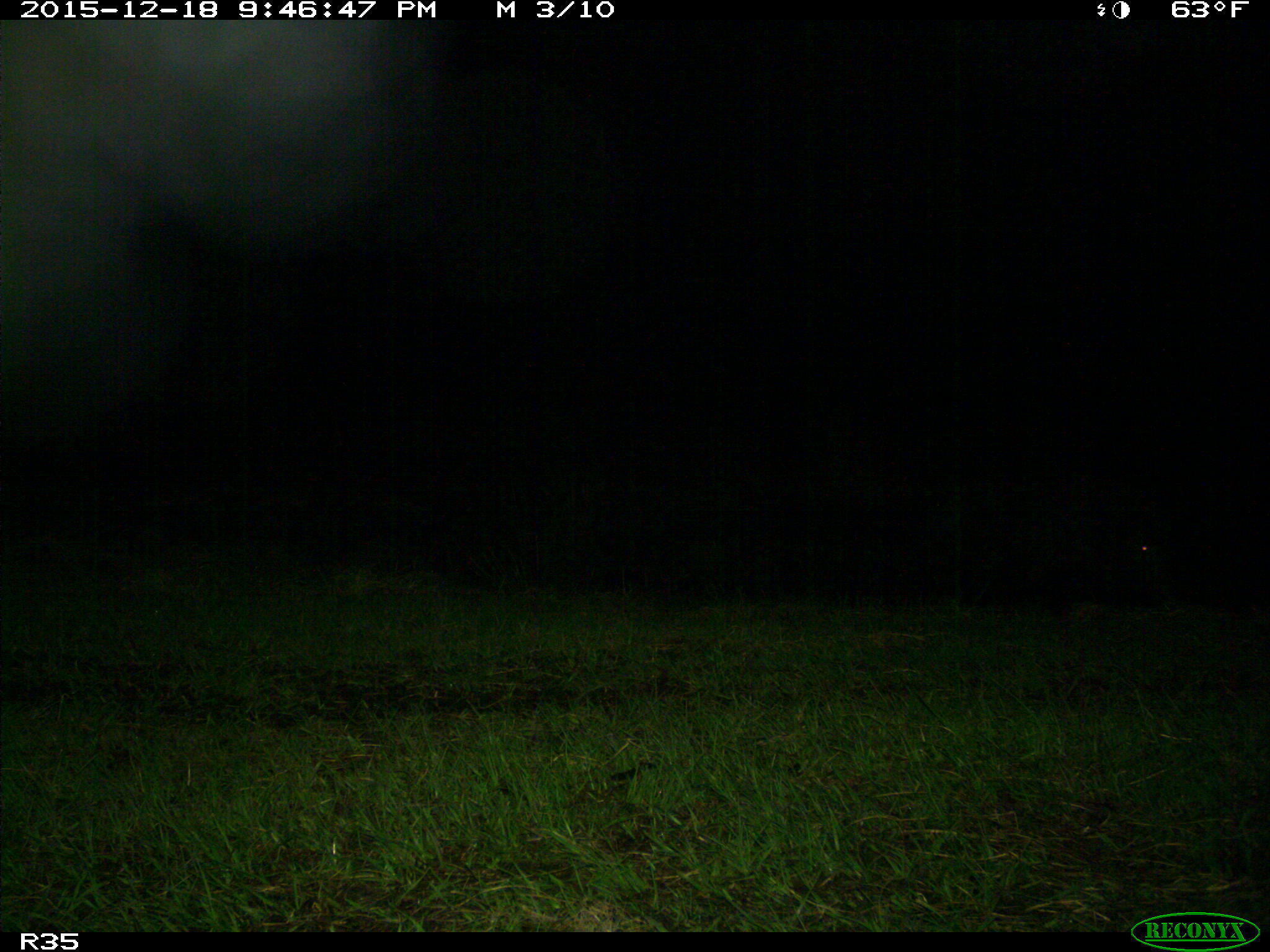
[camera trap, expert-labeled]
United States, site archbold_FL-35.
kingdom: Animalia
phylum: Chordata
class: Mammalia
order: Artiodactyla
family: Suidae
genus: Sus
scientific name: Sus scrofa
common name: wild boar